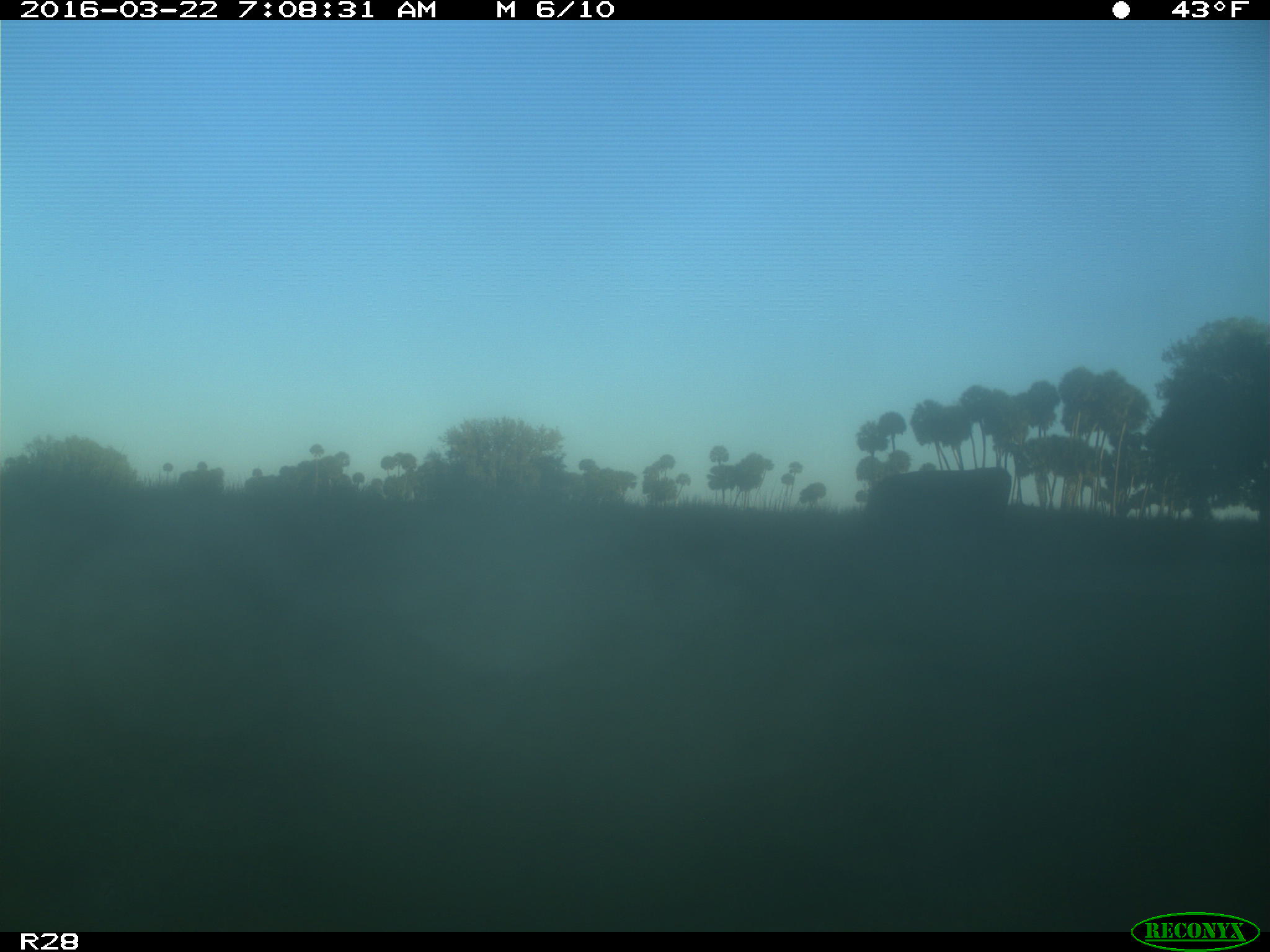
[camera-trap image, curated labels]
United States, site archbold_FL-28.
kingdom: Animalia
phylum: Chordata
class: Mammalia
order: Artiodactyla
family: Bovidae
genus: Bos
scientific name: Bos taurus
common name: domestic cow